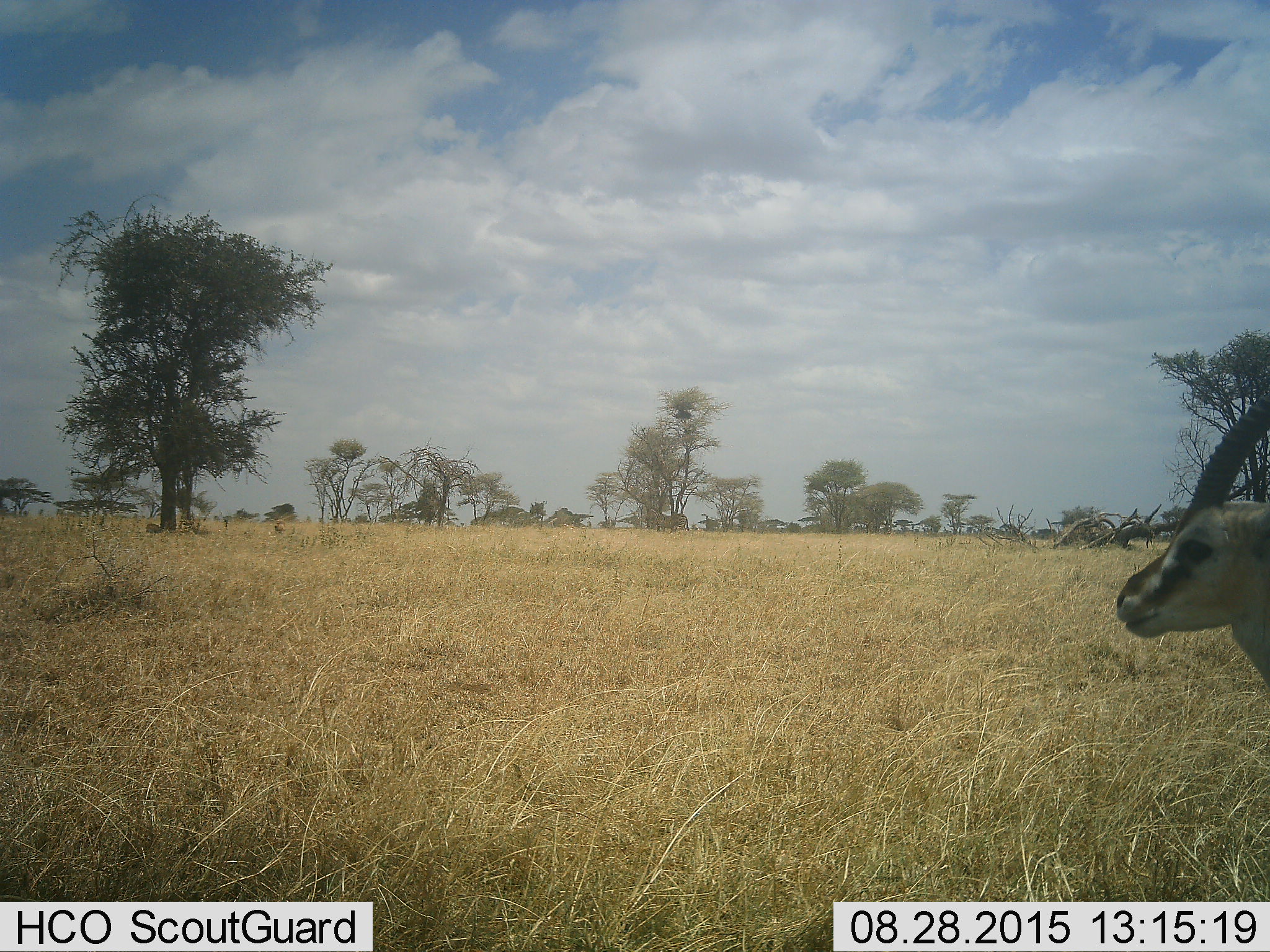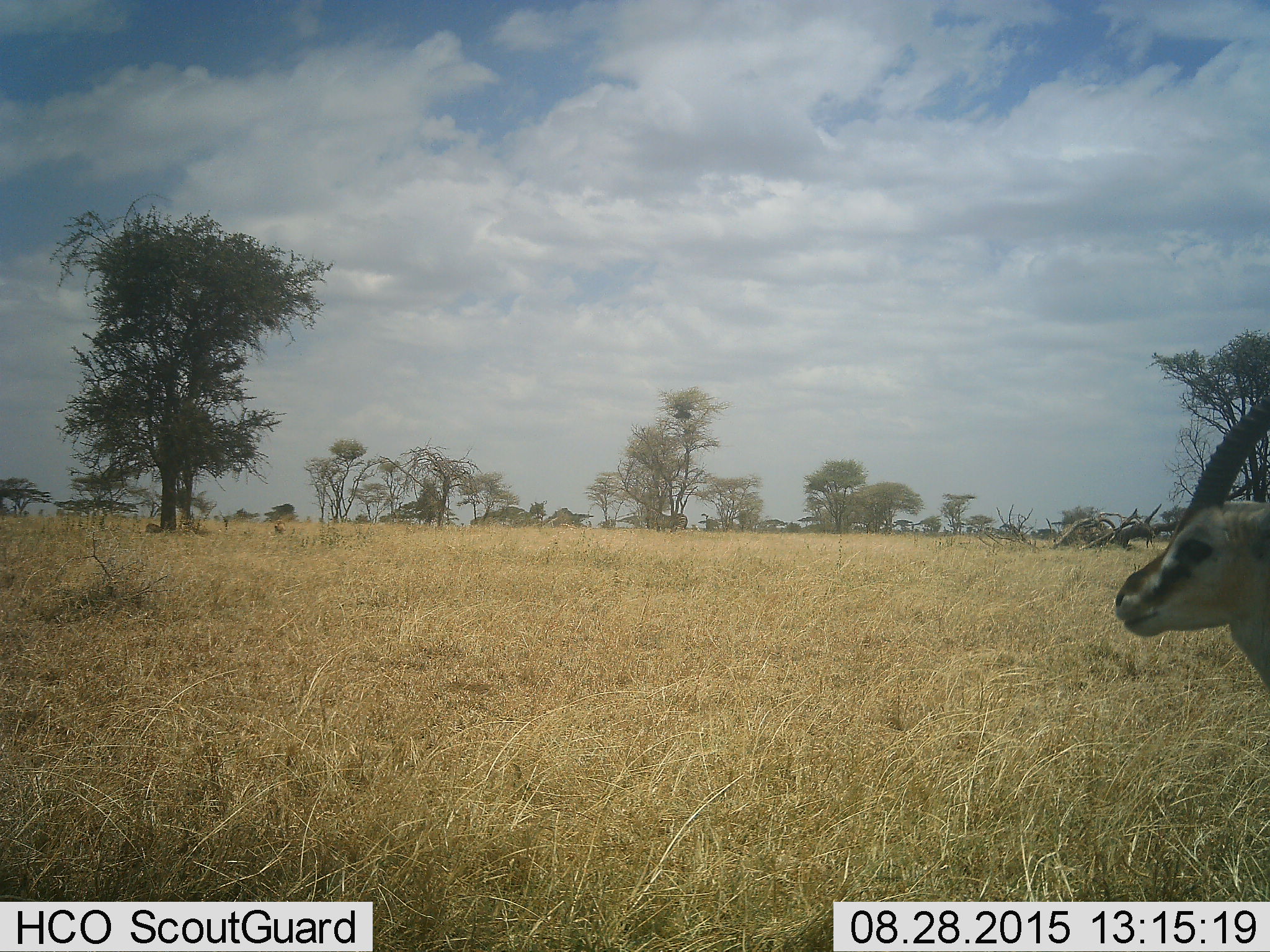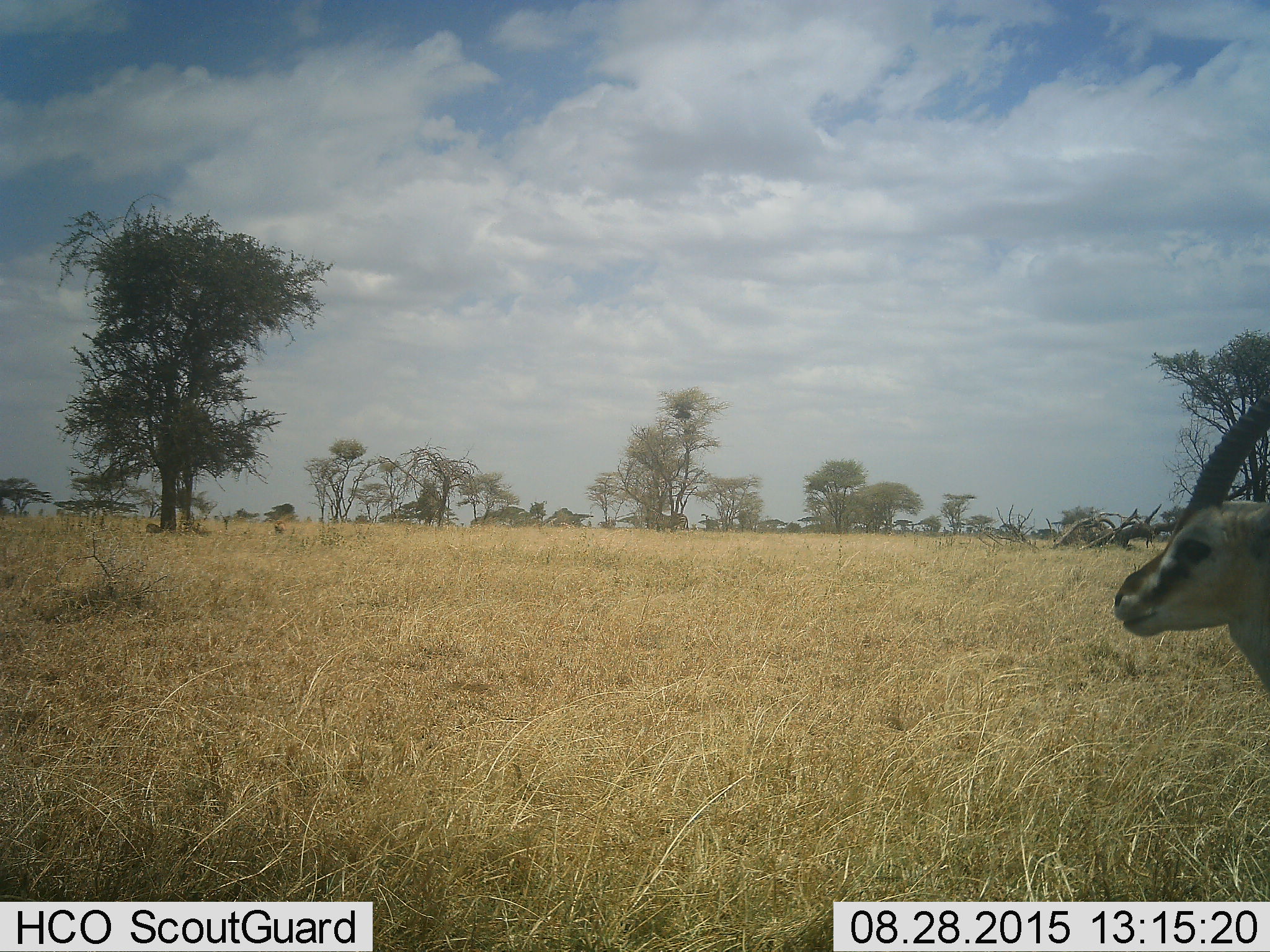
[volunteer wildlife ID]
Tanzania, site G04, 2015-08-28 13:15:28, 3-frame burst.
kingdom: Animalia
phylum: Chordata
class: Mammalia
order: Artiodactyla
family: Bovidae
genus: Eudorcas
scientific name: Eudorcas thomsonii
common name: thomson's gazelle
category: gazellethomsons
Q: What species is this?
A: Gazellethomsons (thomson's gazelle) (Eudorcas thomsonii).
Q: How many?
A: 1.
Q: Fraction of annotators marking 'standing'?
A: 85%.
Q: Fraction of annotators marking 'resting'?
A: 0%.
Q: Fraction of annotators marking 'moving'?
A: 15%.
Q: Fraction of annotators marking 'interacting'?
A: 0%.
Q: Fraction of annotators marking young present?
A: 0%.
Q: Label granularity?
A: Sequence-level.